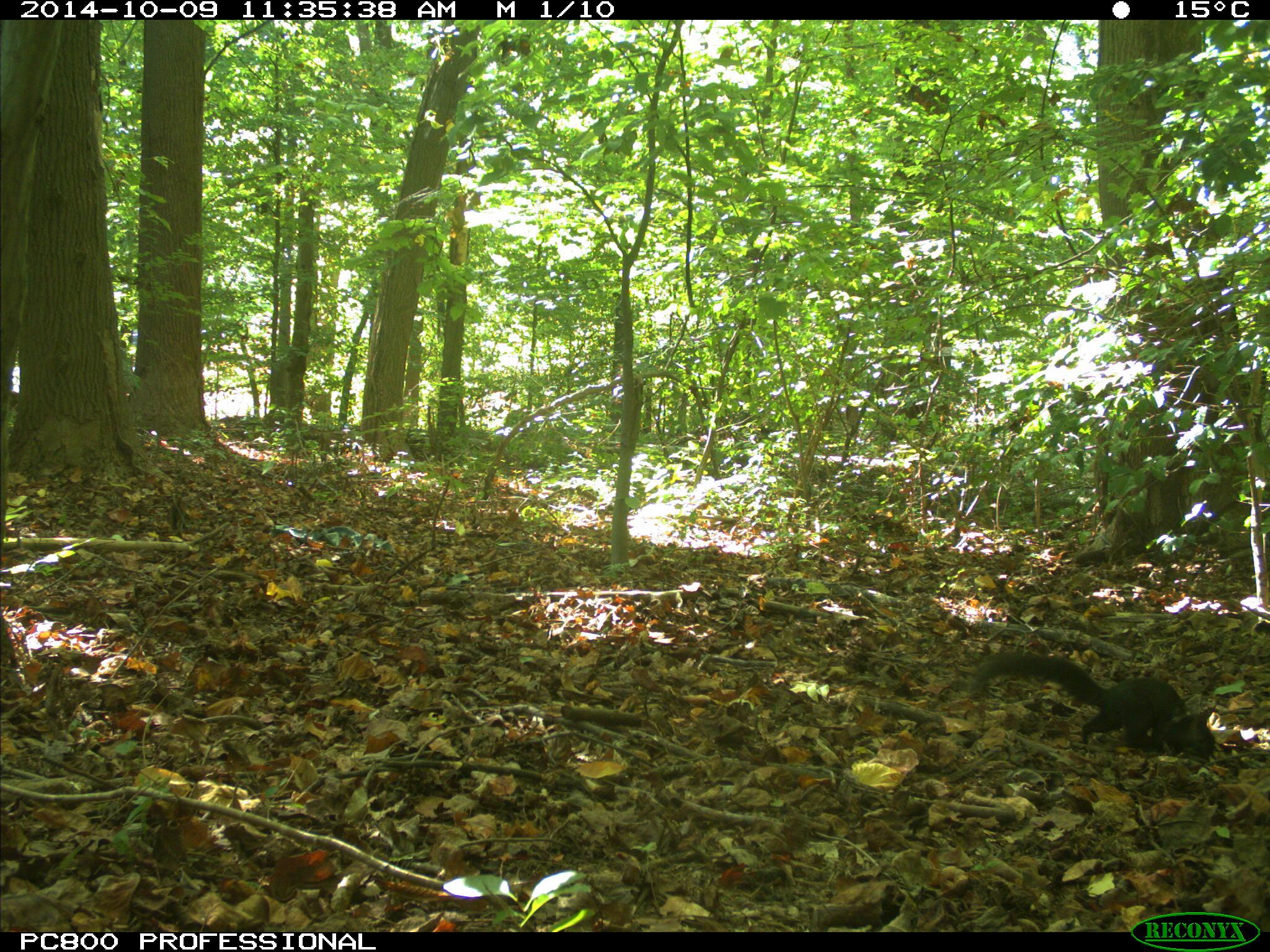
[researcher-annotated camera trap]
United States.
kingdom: Animalia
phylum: Chordata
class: Mammalia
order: Rodentia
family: Sciuridae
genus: Sciurus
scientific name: Sciurus carolinensis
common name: eastern gray squirrel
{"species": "Eastern Gray Squirrel (Sciurus carolinensis)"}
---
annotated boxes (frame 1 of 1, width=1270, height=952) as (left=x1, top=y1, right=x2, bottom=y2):
Eastern Gray Squirrel: (left=959, top=643, right=1220, bottom=767)